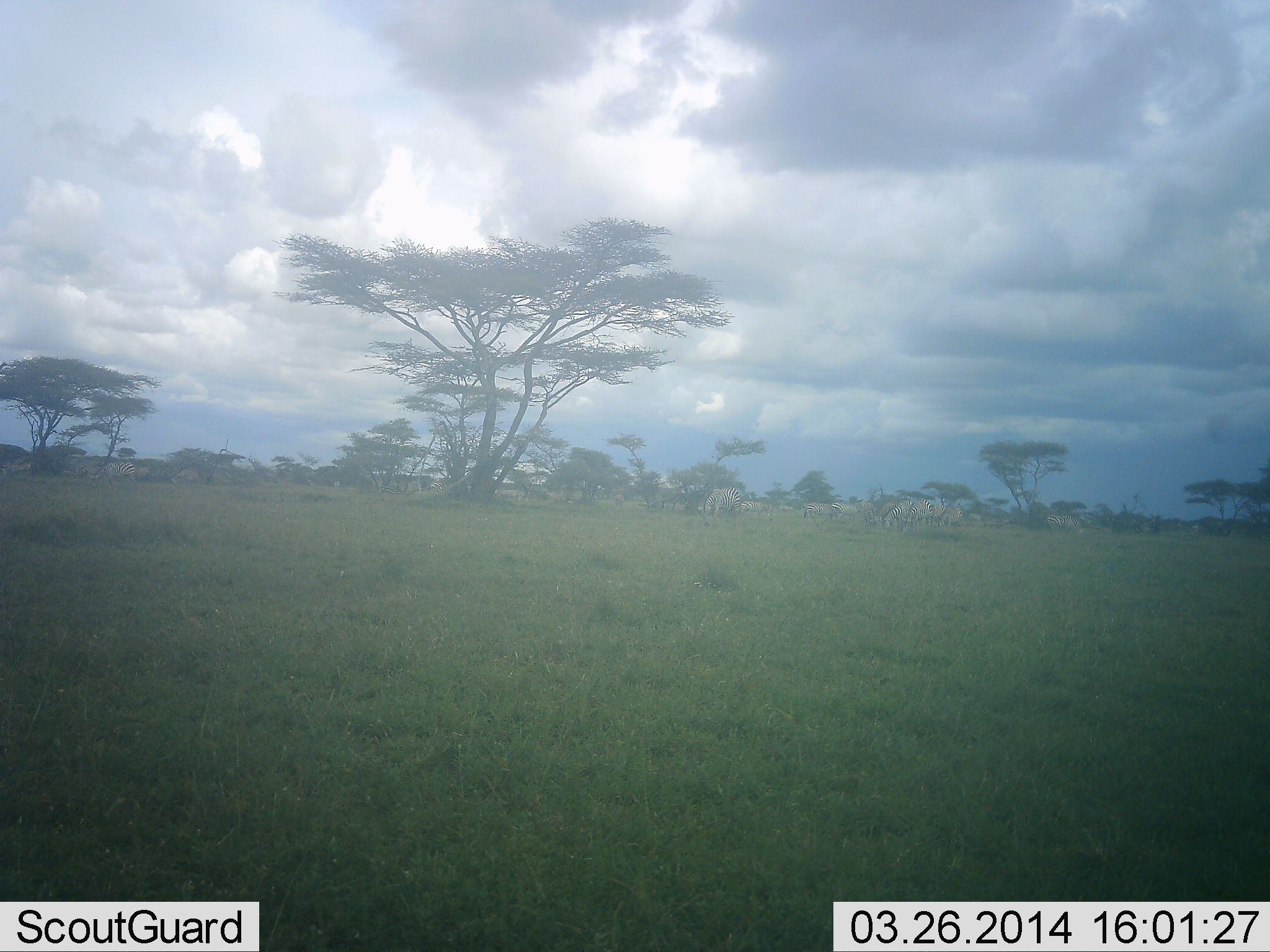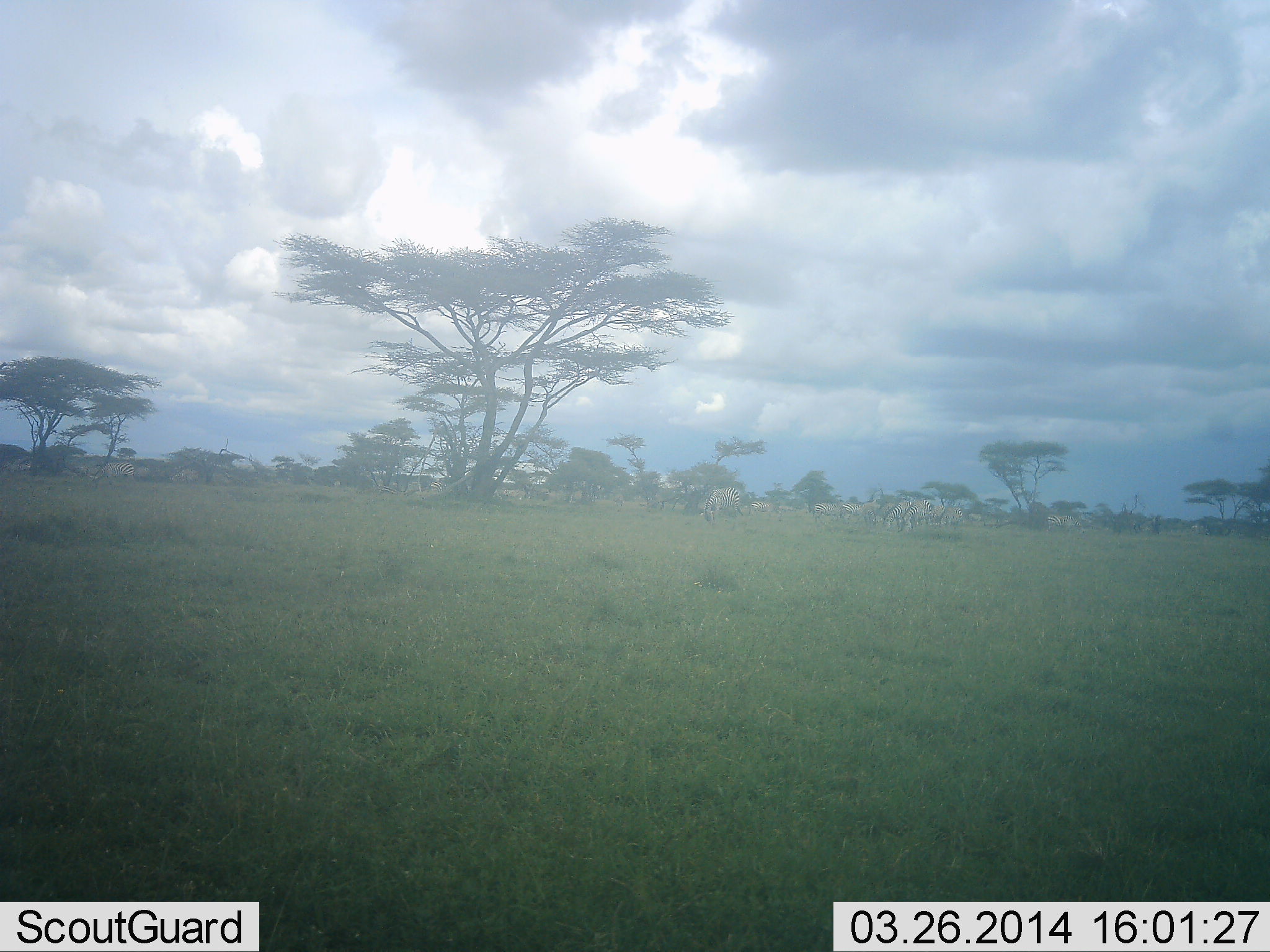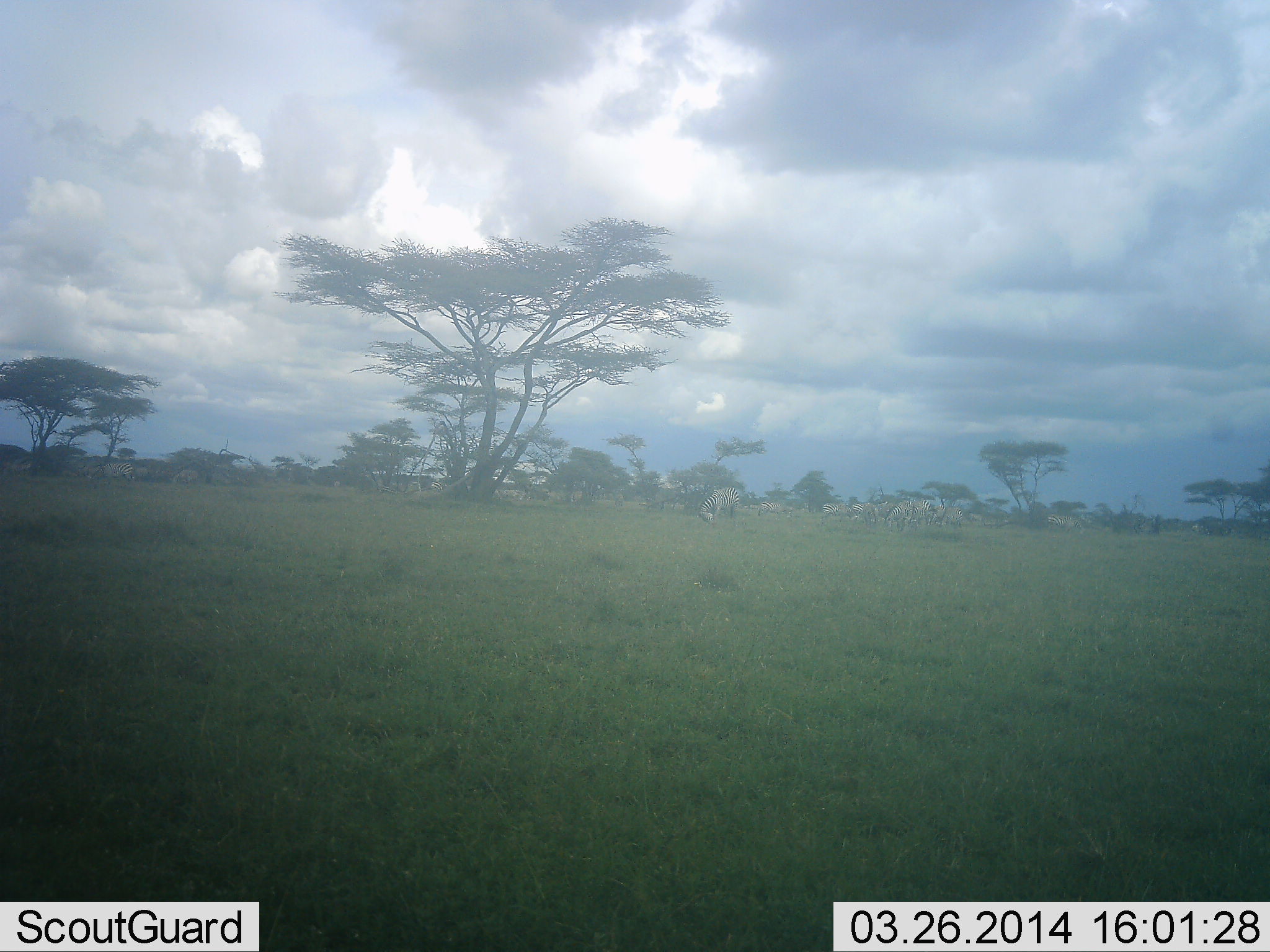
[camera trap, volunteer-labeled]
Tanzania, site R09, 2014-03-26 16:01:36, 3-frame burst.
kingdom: Animalia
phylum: Chordata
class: Mammalia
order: Perissodactyla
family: Equidae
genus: Equus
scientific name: Equus quagga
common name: plains zebra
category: zebra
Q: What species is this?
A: Zebra (plains zebra) (Equus quagga).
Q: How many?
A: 11-50.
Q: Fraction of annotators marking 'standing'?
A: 75%.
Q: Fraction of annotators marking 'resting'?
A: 0%.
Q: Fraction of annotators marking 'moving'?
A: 50%.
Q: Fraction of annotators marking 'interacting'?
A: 0%.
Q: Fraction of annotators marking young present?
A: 0%.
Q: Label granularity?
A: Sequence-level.